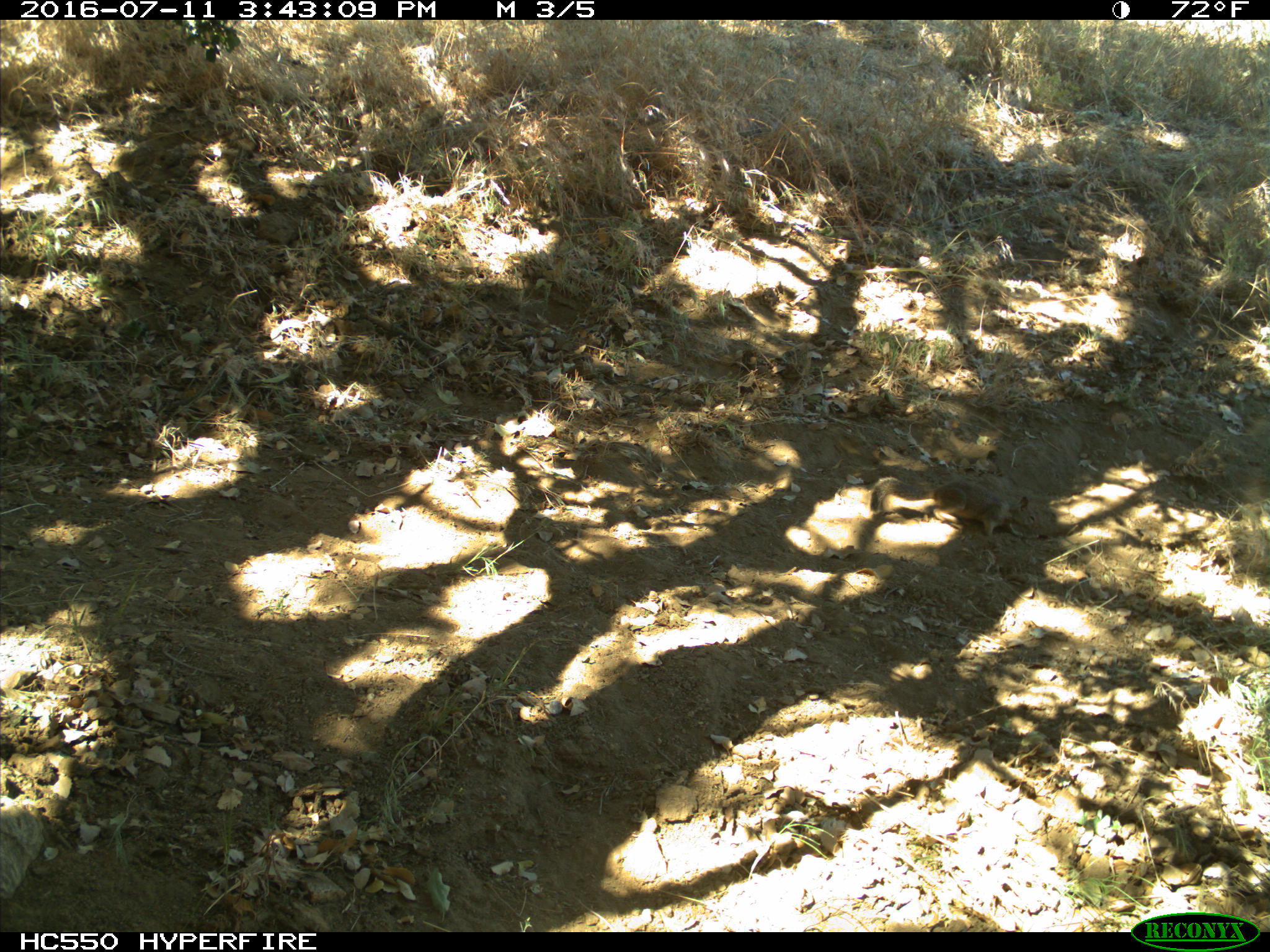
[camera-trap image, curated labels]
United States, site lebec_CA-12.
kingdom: Animalia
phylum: Chordata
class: Mammalia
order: Rodentia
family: Sciuridae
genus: Otospermophilus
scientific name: Otospermophilus beecheyi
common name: california ground squirrel